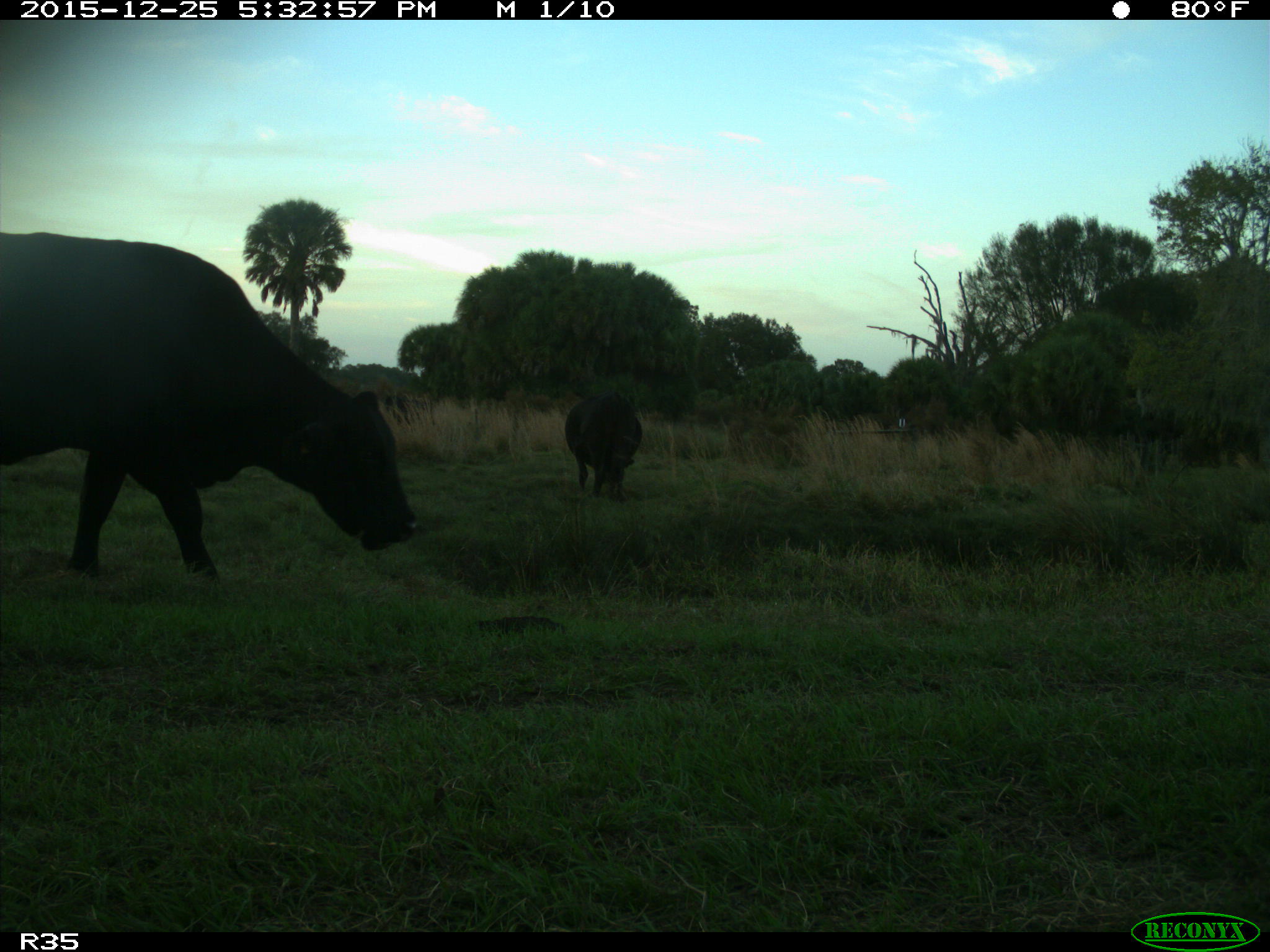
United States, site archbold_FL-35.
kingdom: Animalia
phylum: Chordata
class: Mammalia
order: Artiodactyla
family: Bovidae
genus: Bos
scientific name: Bos taurus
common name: domestic cow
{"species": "Bos taurus (domestic cow)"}